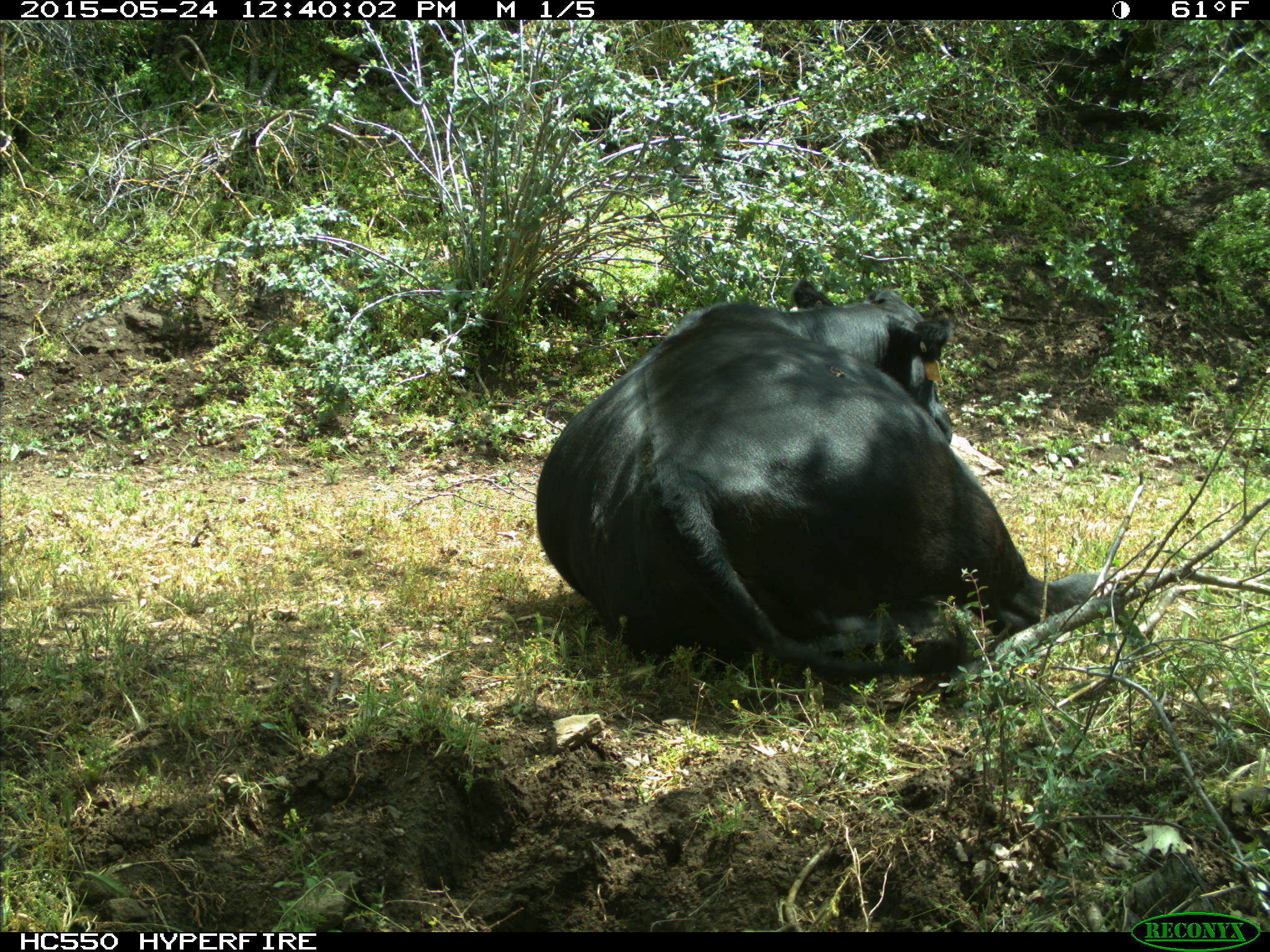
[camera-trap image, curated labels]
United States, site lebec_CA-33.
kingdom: Animalia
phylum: Chordata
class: Mammalia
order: Artiodactyla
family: Bovidae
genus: Bos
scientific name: Bos taurus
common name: domestic cow